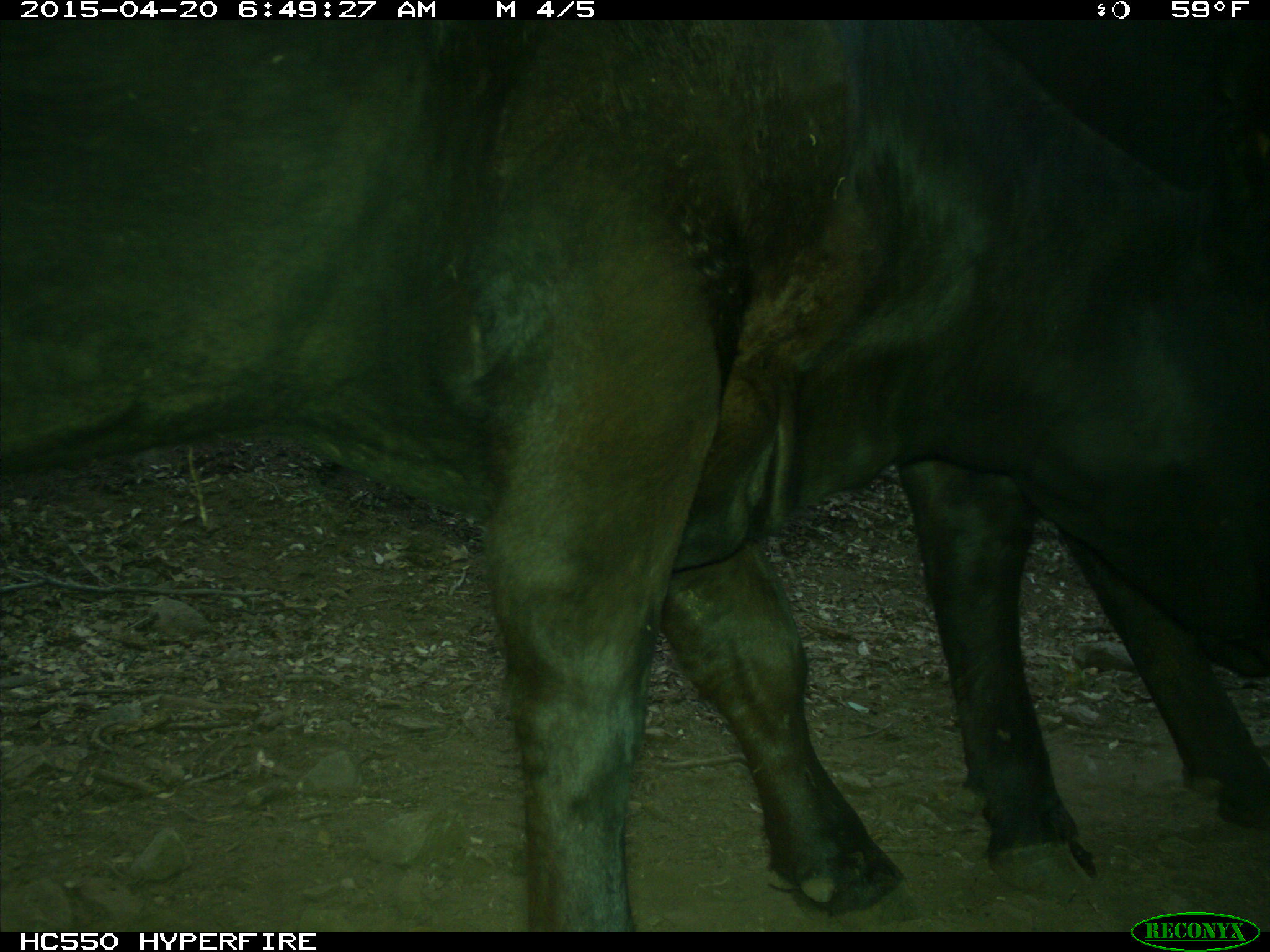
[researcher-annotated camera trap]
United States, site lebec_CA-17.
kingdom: Animalia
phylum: Chordata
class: Mammalia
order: Artiodactyla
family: Bovidae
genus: Bos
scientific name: Bos taurus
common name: domestic cow